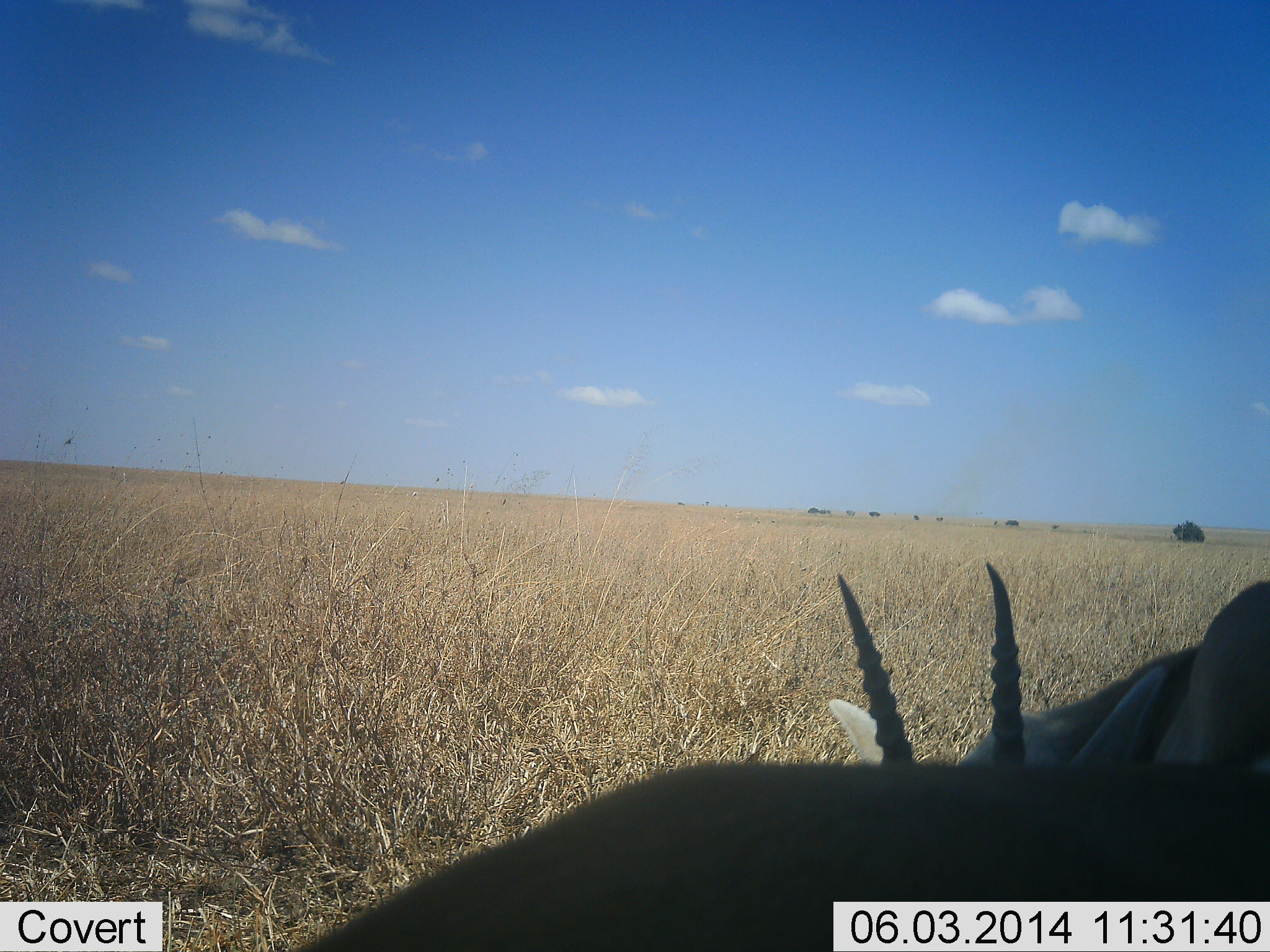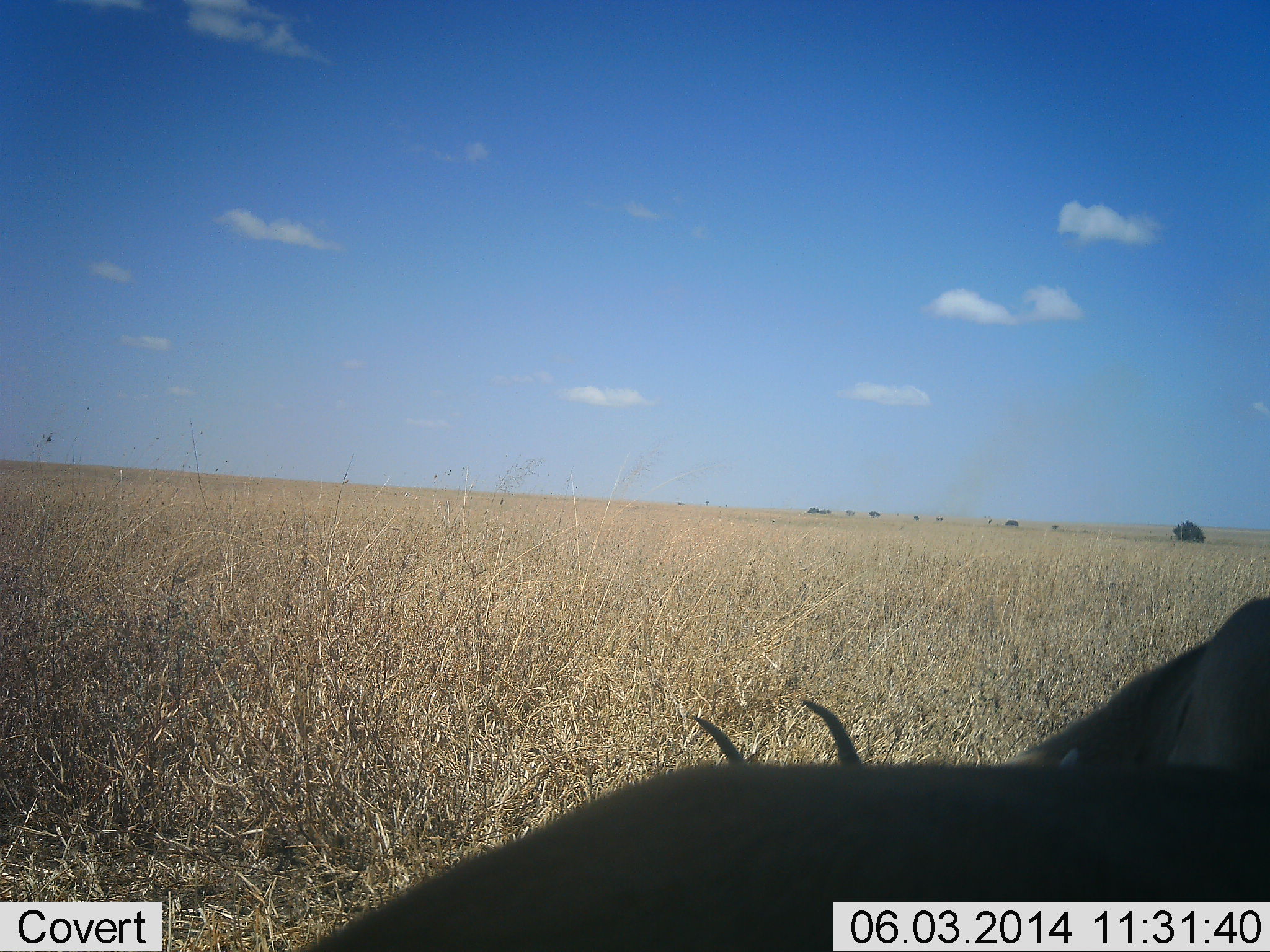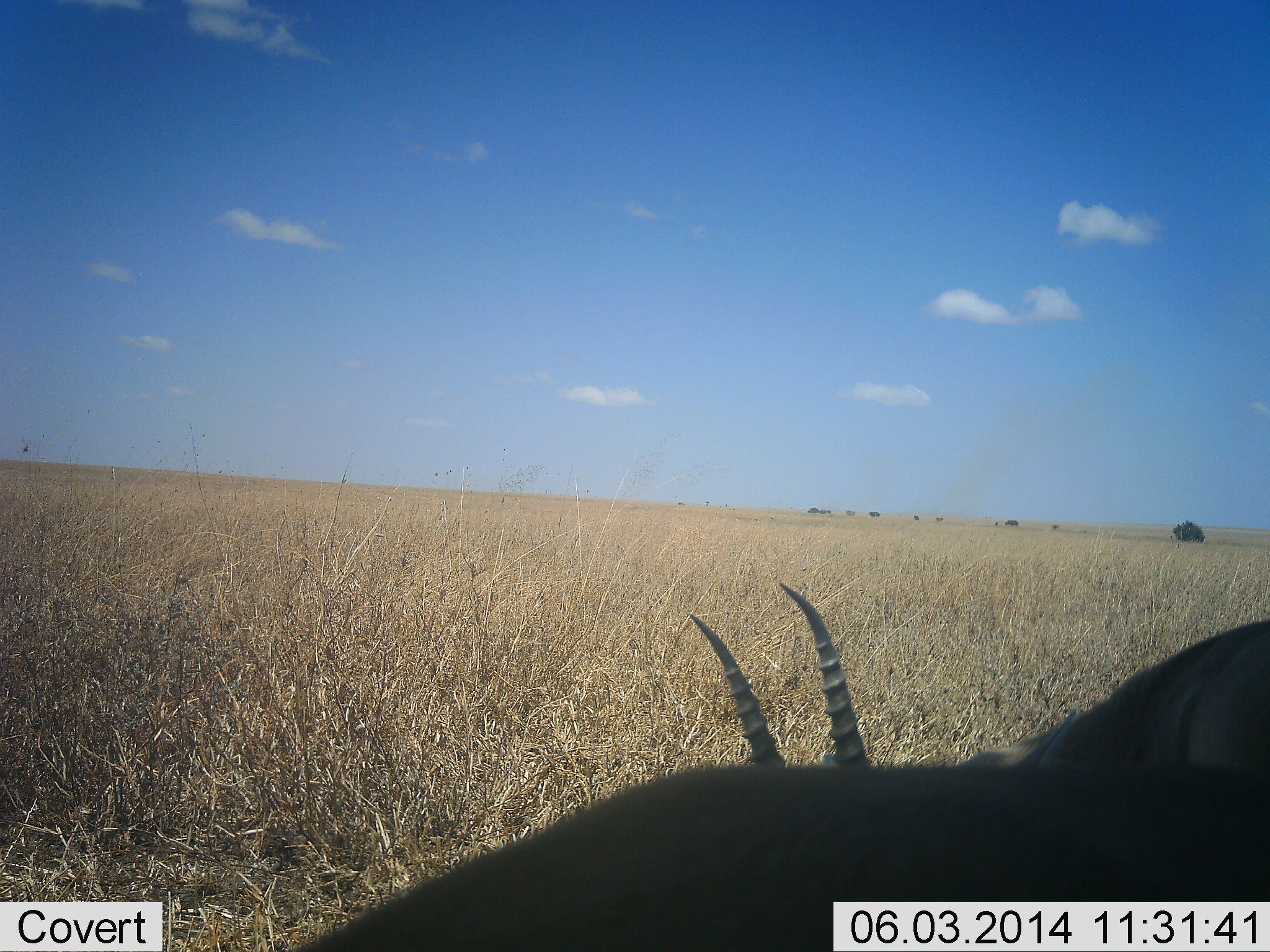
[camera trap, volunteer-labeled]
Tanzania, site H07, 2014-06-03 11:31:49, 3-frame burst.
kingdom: Animalia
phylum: Chordata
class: Mammalia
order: Artiodactyla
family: Bovidae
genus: Eudorcas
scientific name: Eudorcas thomsonii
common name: thomson's gazelle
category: gazellethomsons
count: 2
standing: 60%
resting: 20%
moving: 0%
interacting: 0%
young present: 0%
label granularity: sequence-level